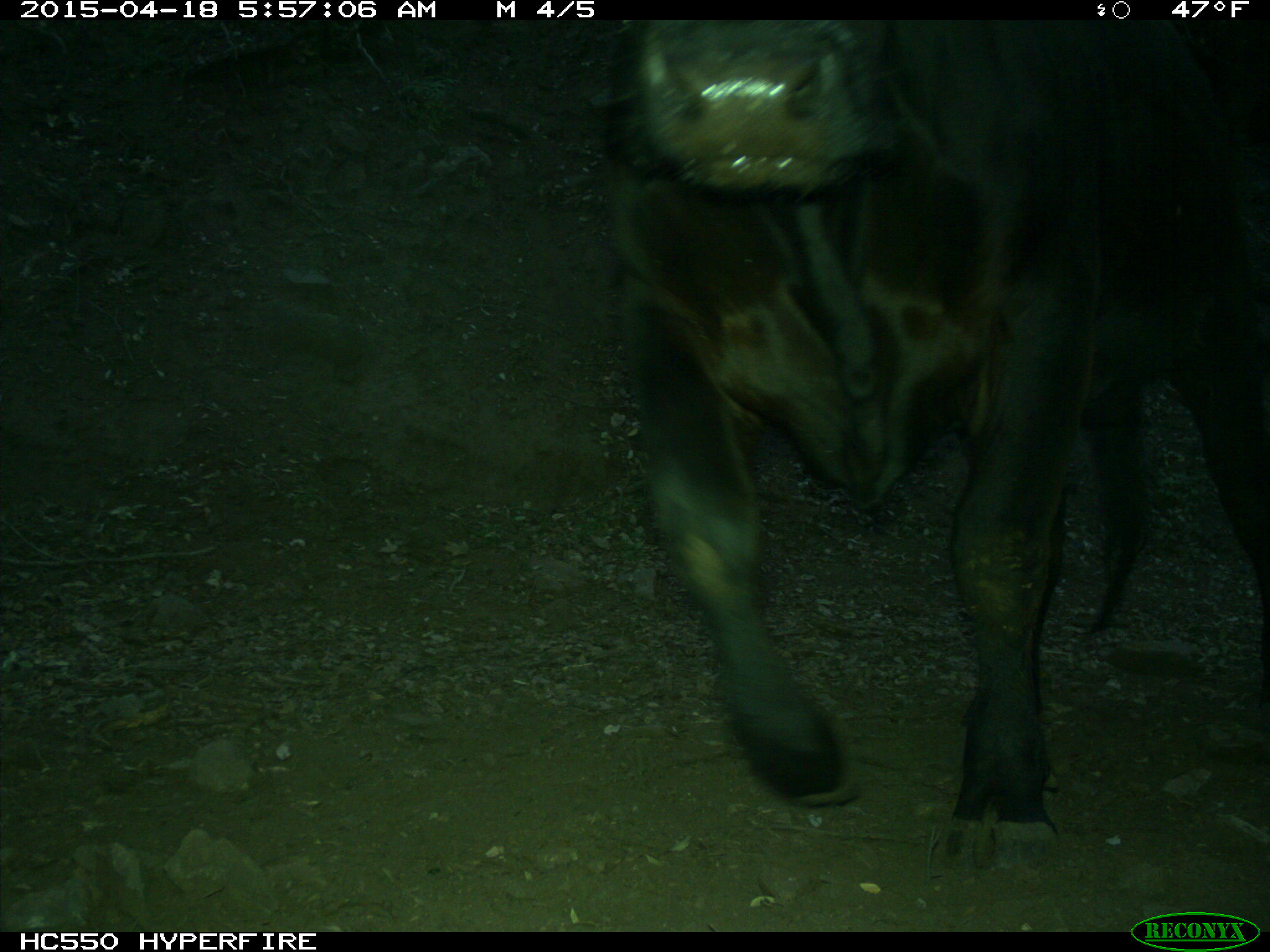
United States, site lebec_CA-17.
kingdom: Animalia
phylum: Chordata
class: Mammalia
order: Artiodactyla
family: Bovidae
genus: Bos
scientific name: Bos taurus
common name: domestic cow